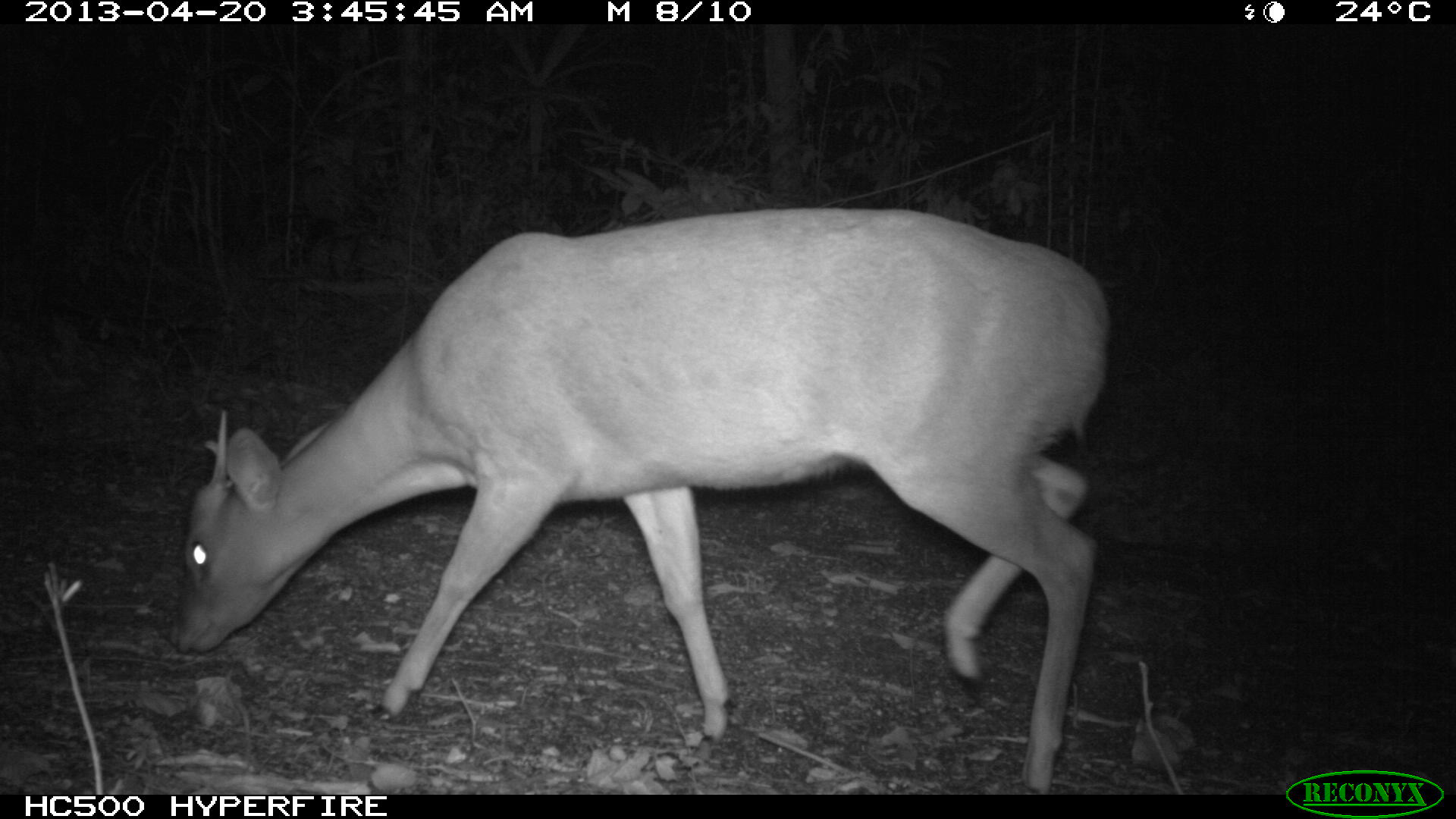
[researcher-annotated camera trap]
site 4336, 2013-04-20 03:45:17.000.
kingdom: Animalia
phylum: Chordata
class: Mammalia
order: Artiodactyla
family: Cervidae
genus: Mazama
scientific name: Mazama temama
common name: central american red brocket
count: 1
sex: male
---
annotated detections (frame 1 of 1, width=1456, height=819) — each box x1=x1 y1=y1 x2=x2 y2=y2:
mazama temama: x1=164 y1=201 x2=1112 y2=791